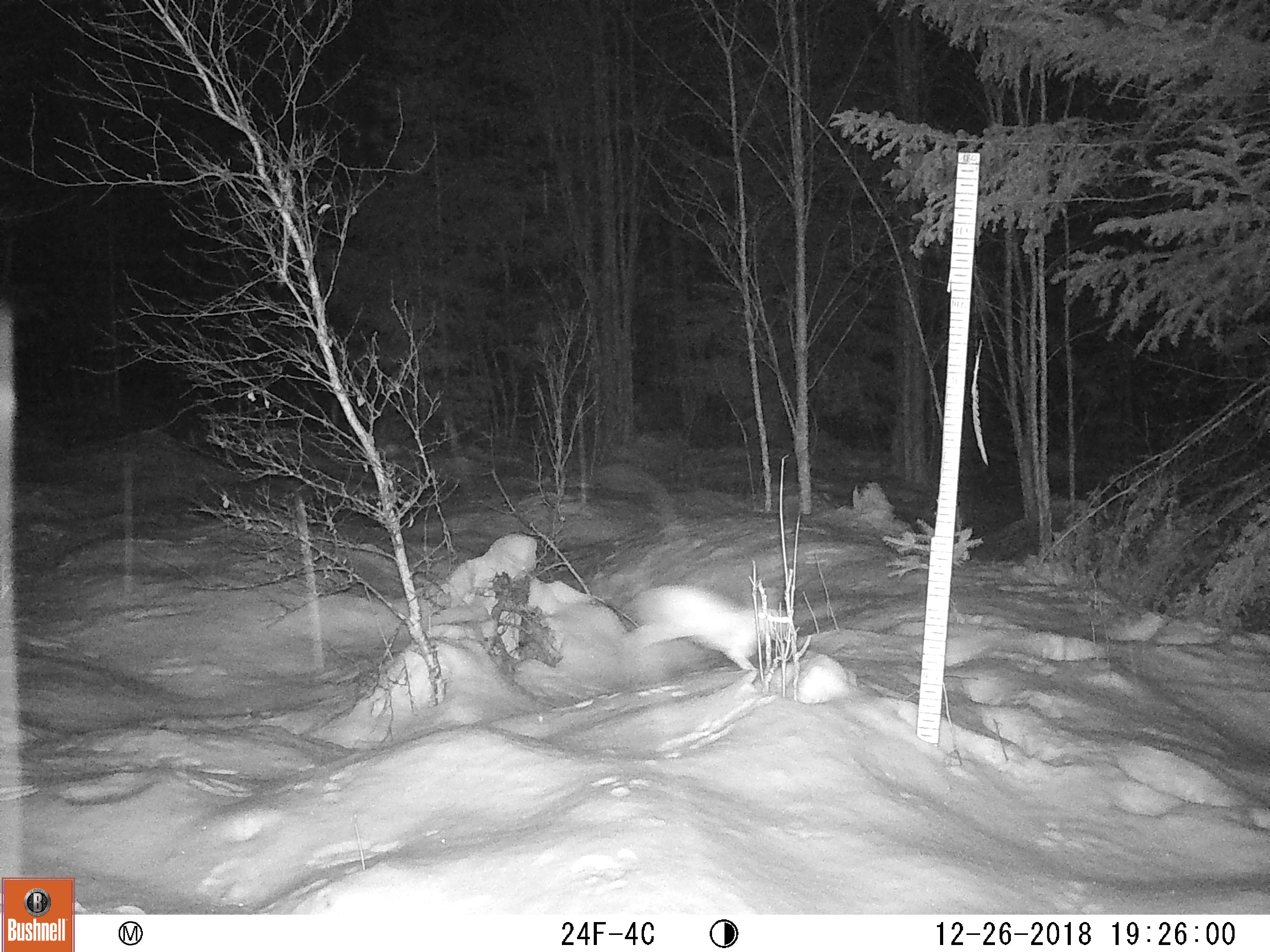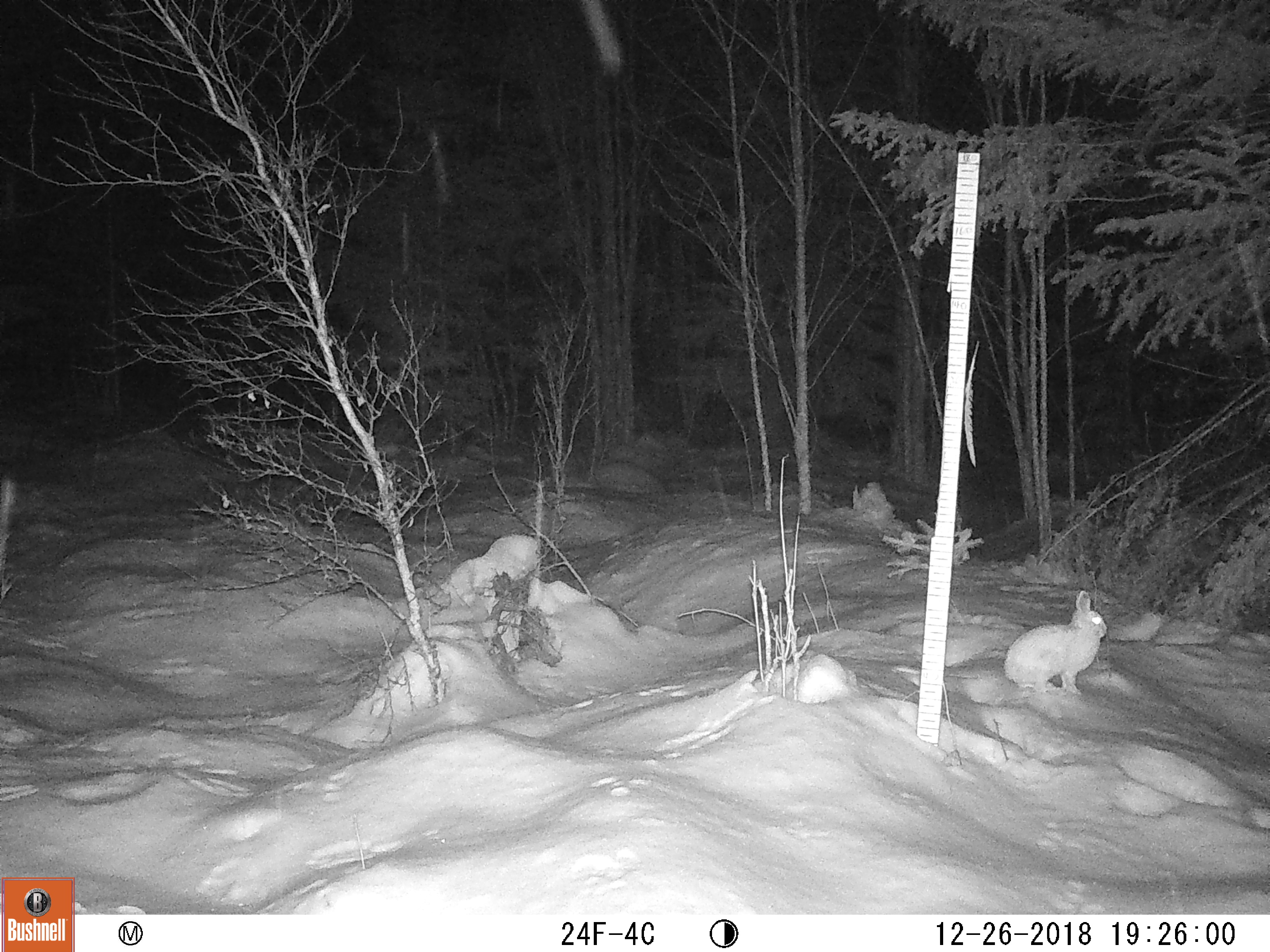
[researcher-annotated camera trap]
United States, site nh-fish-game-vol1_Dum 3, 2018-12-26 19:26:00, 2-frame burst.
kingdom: Animalia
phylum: Chordata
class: Mammalia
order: Lagomorpha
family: Leporidae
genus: Lepus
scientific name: Lepus americanus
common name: snowshoe hare